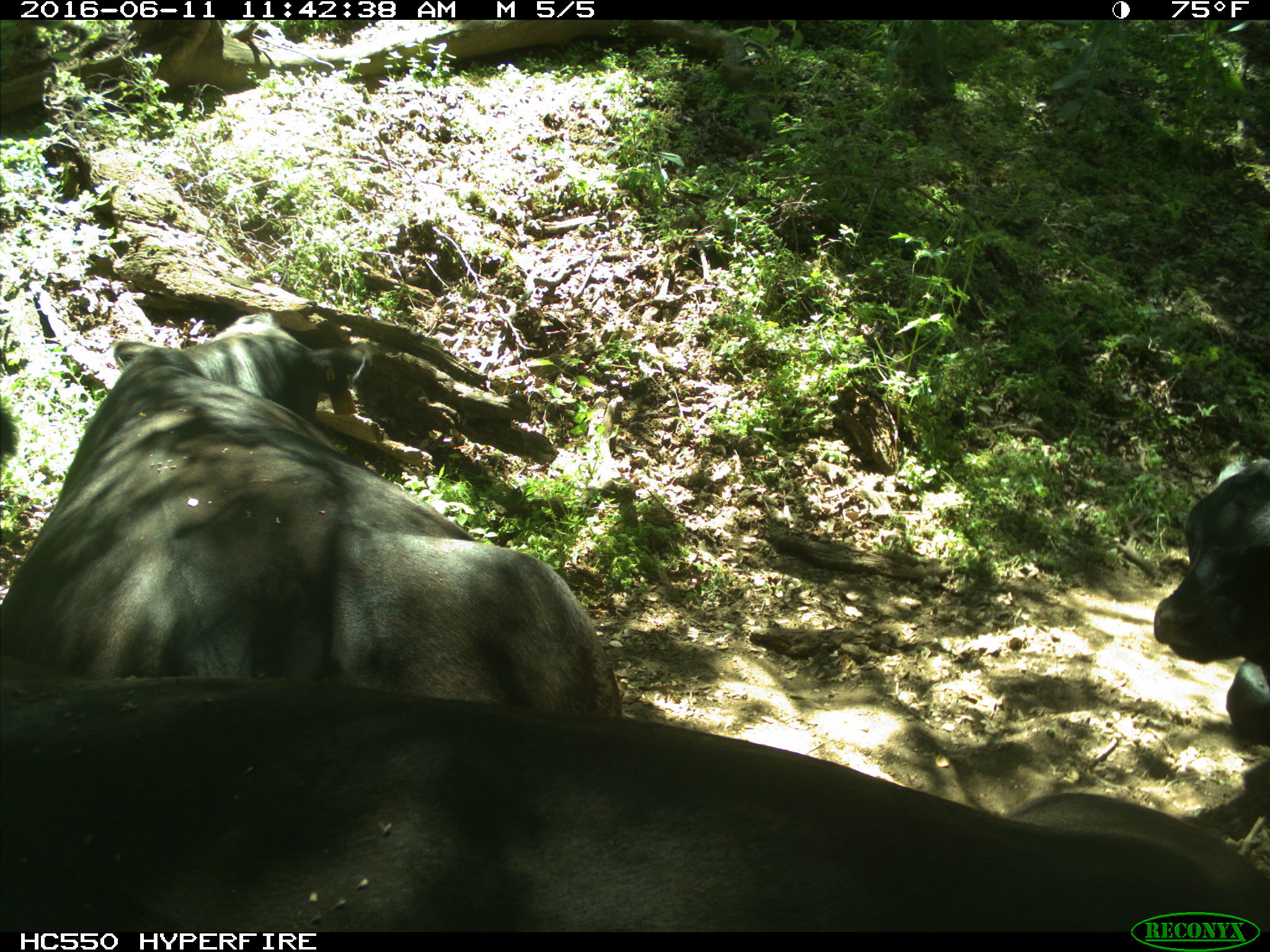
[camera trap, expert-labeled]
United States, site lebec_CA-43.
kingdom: Animalia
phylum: Chordata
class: Mammalia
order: Artiodactyla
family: Bovidae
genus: Bos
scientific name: Bos taurus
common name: domestic cow